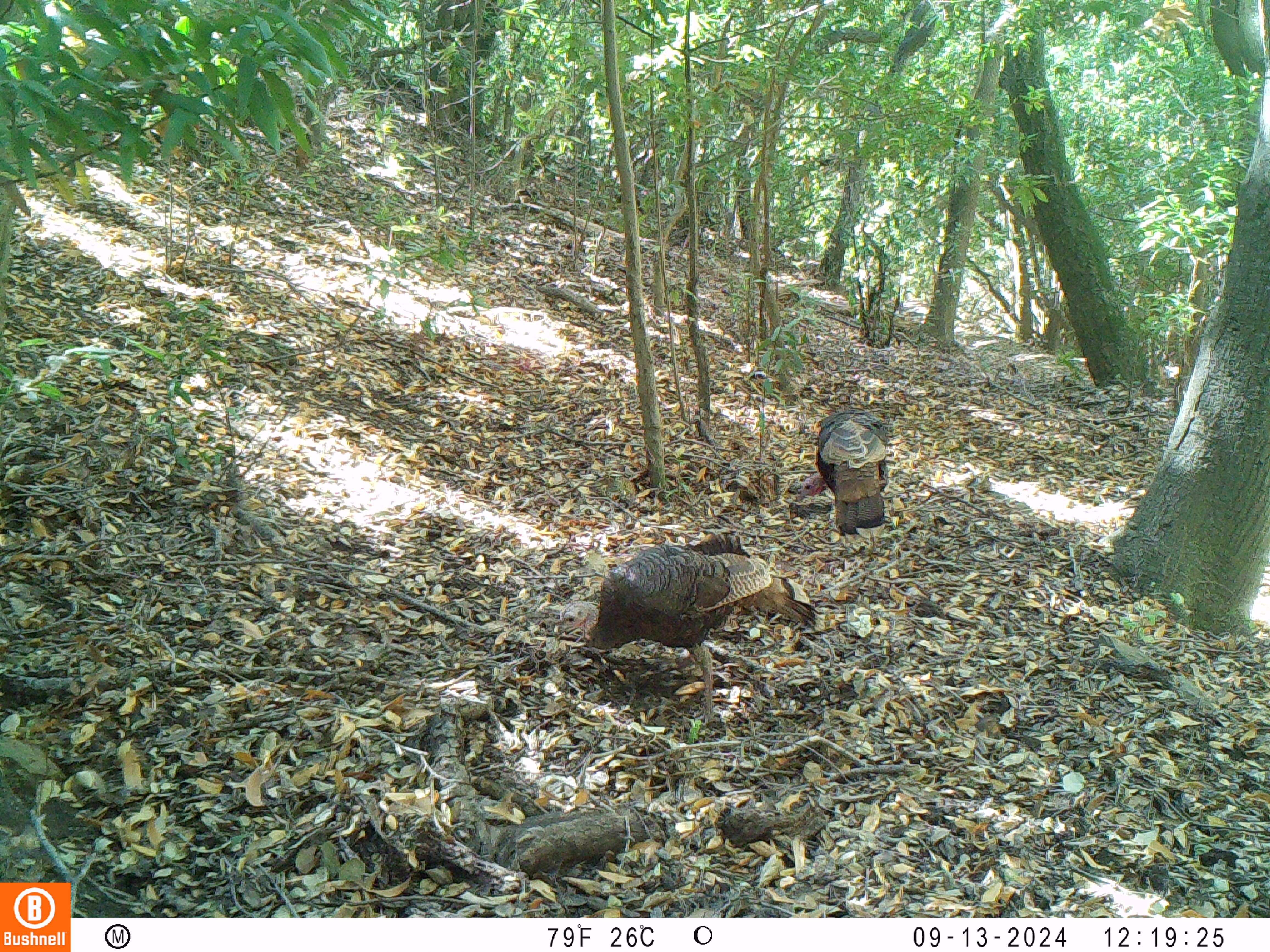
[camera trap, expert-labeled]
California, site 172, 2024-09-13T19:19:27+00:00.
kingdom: Animalia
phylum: Chordata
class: Aves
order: Galliformes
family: Phasianidae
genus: Meleagris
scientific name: Meleagris gallopavo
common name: turkey